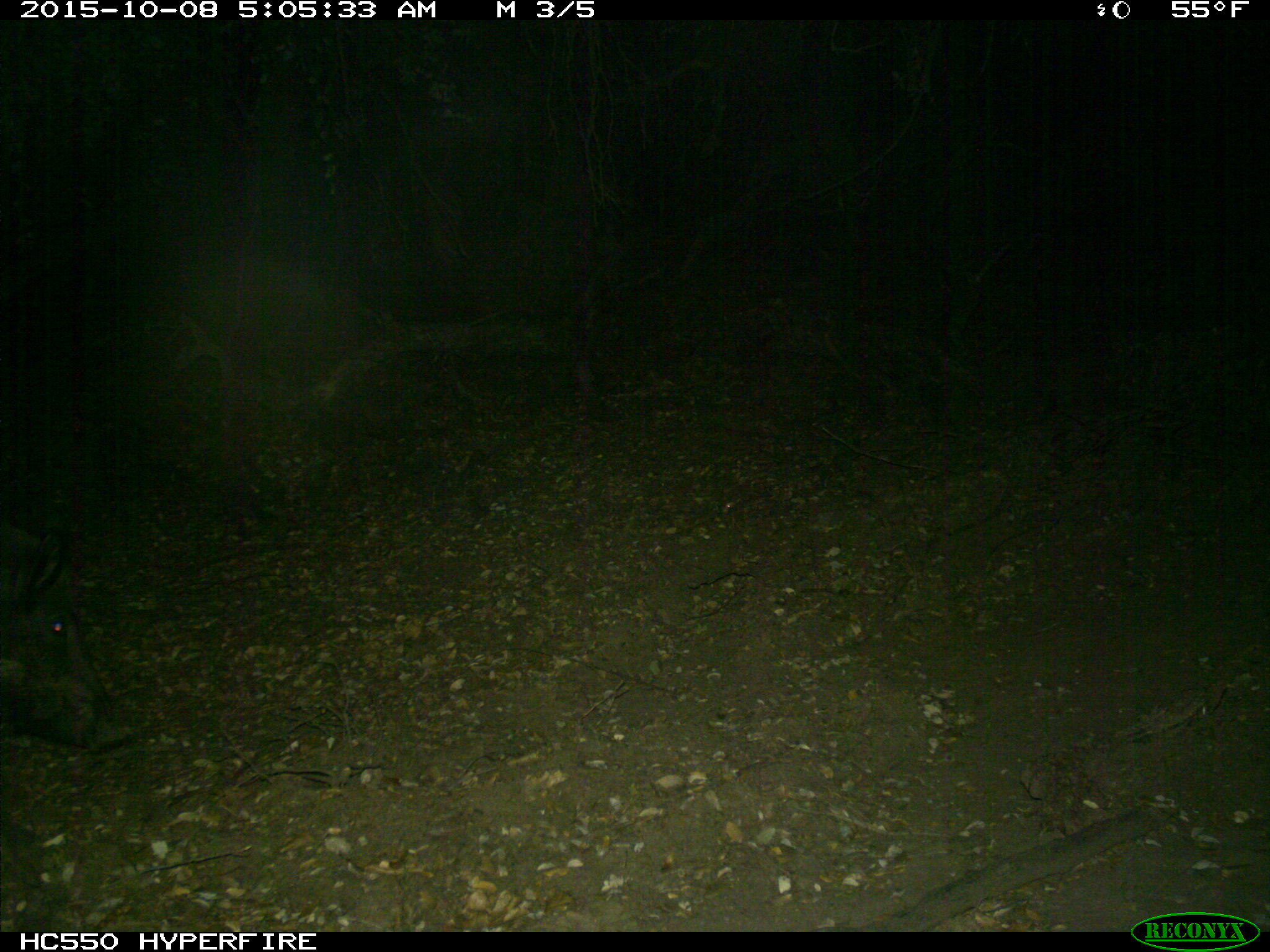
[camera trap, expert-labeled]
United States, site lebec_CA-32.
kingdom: Animalia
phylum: Chordata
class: Mammalia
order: Artiodactyla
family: Suidae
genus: Sus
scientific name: Sus scrofa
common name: wild boar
Sus scrofa (wild boar).